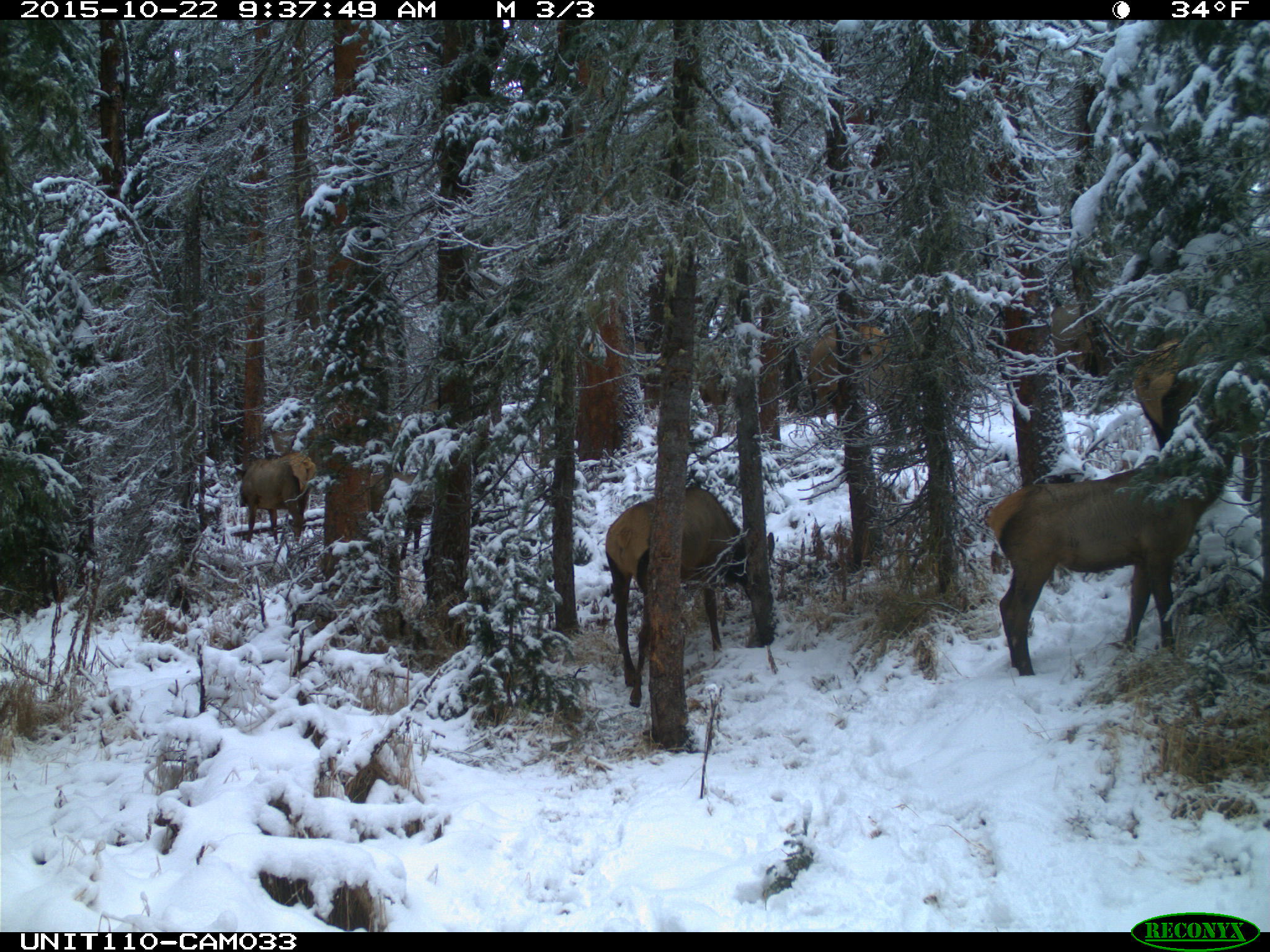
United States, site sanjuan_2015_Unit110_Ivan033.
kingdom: Animalia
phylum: Chordata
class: Mammalia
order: Artiodactyla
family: Cervidae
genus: Cervus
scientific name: Cervus elaphus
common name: red deer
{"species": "Cervus elaphus (red deer)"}